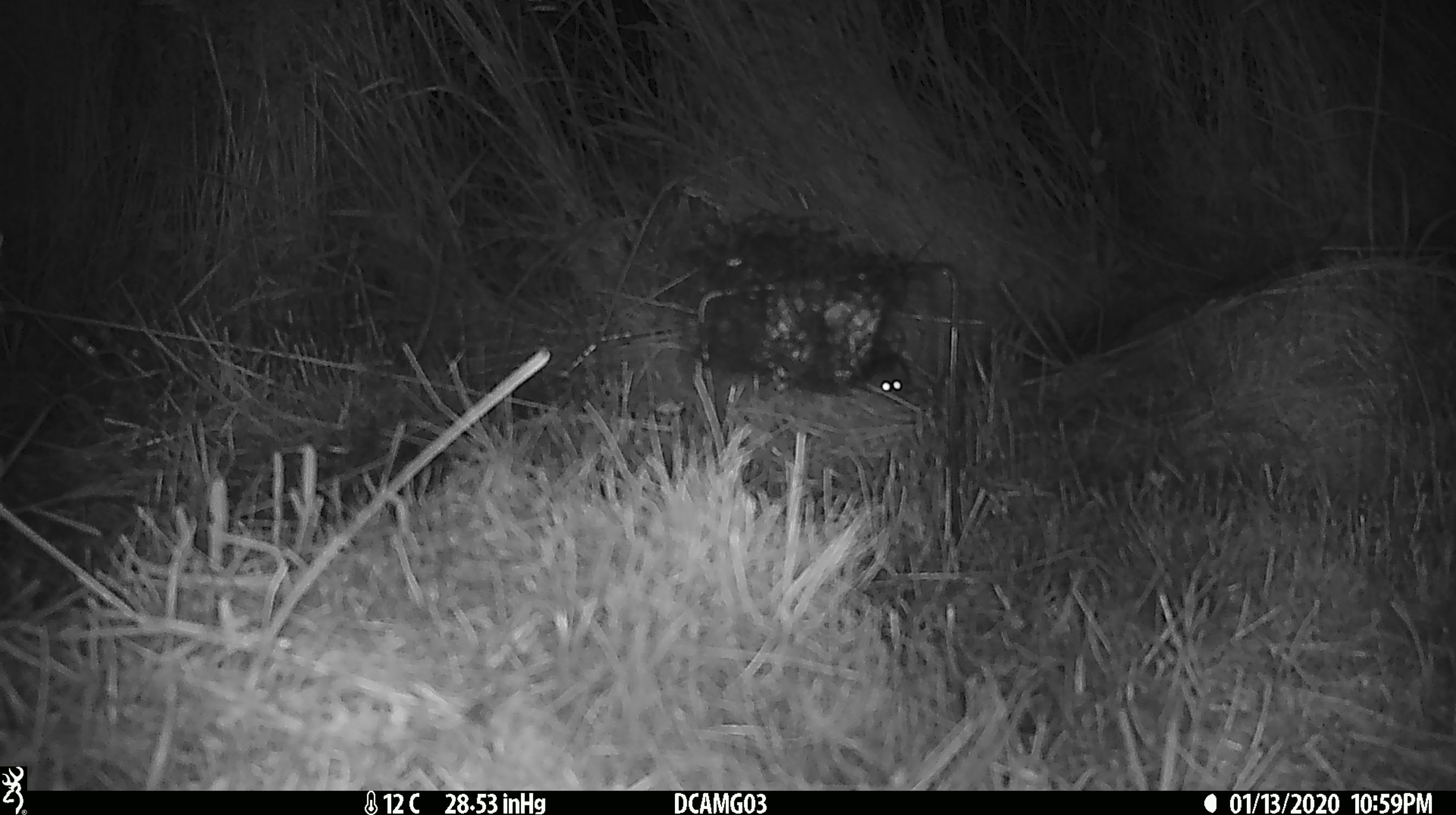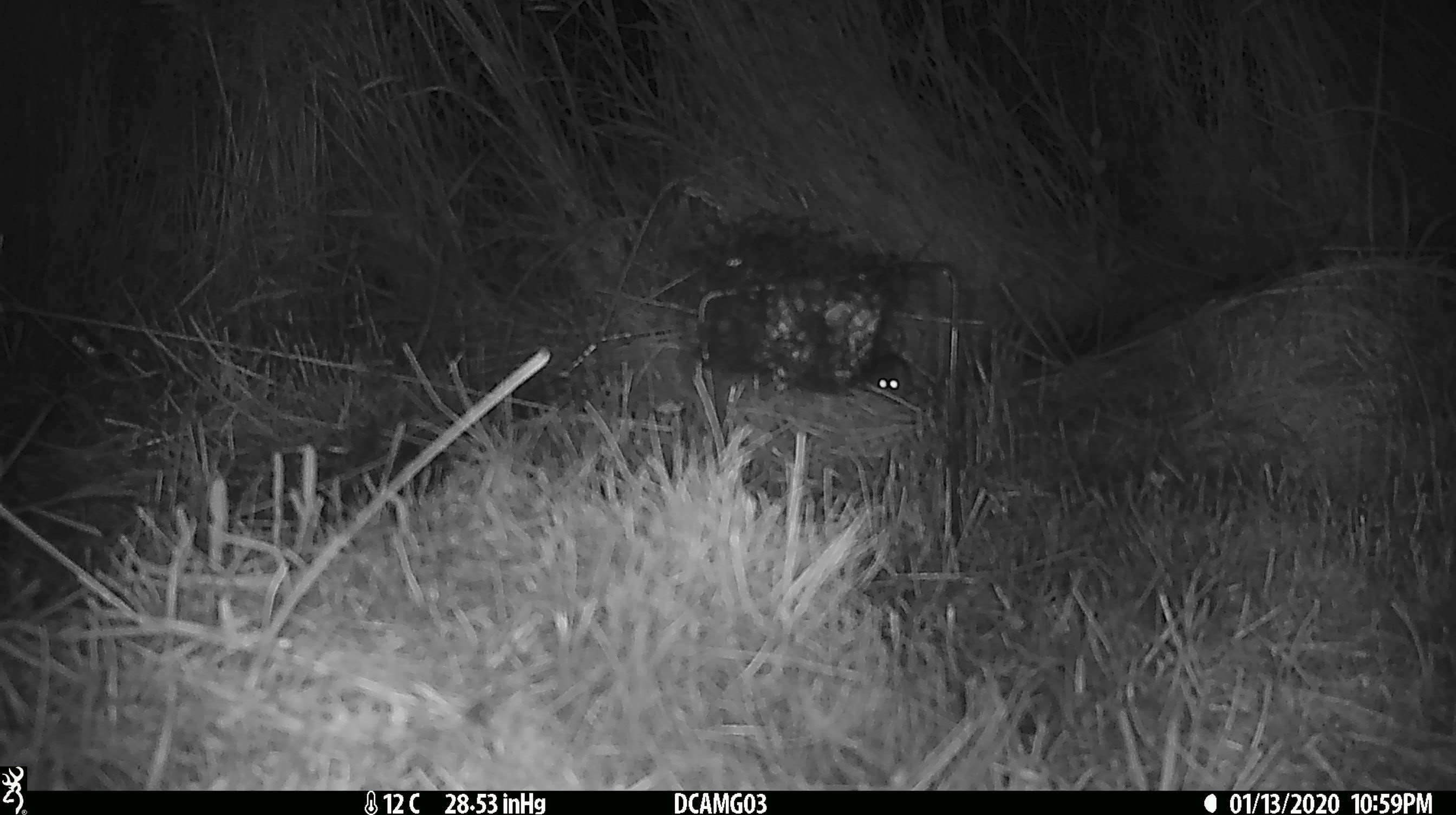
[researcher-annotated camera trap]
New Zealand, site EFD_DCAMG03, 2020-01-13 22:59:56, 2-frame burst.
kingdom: Animalia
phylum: Chordata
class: Mammalia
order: Rodentia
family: Muridae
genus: Mus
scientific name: Mus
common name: mouse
Mouse (Mus).